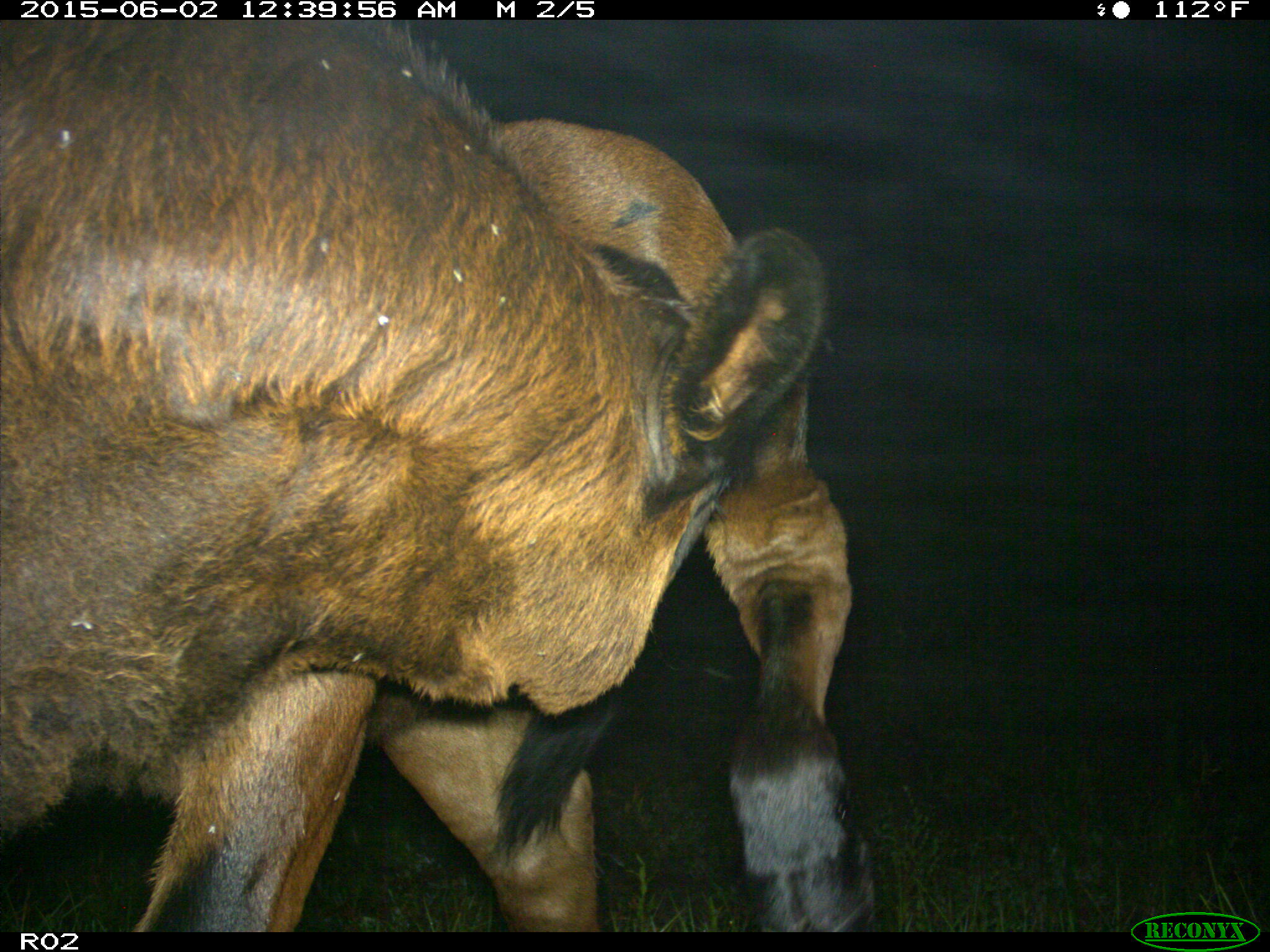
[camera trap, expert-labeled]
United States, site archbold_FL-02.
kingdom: Animalia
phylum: Chordata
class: Mammalia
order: Artiodactyla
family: Bovidae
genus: Bos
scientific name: Bos taurus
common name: domestic cow